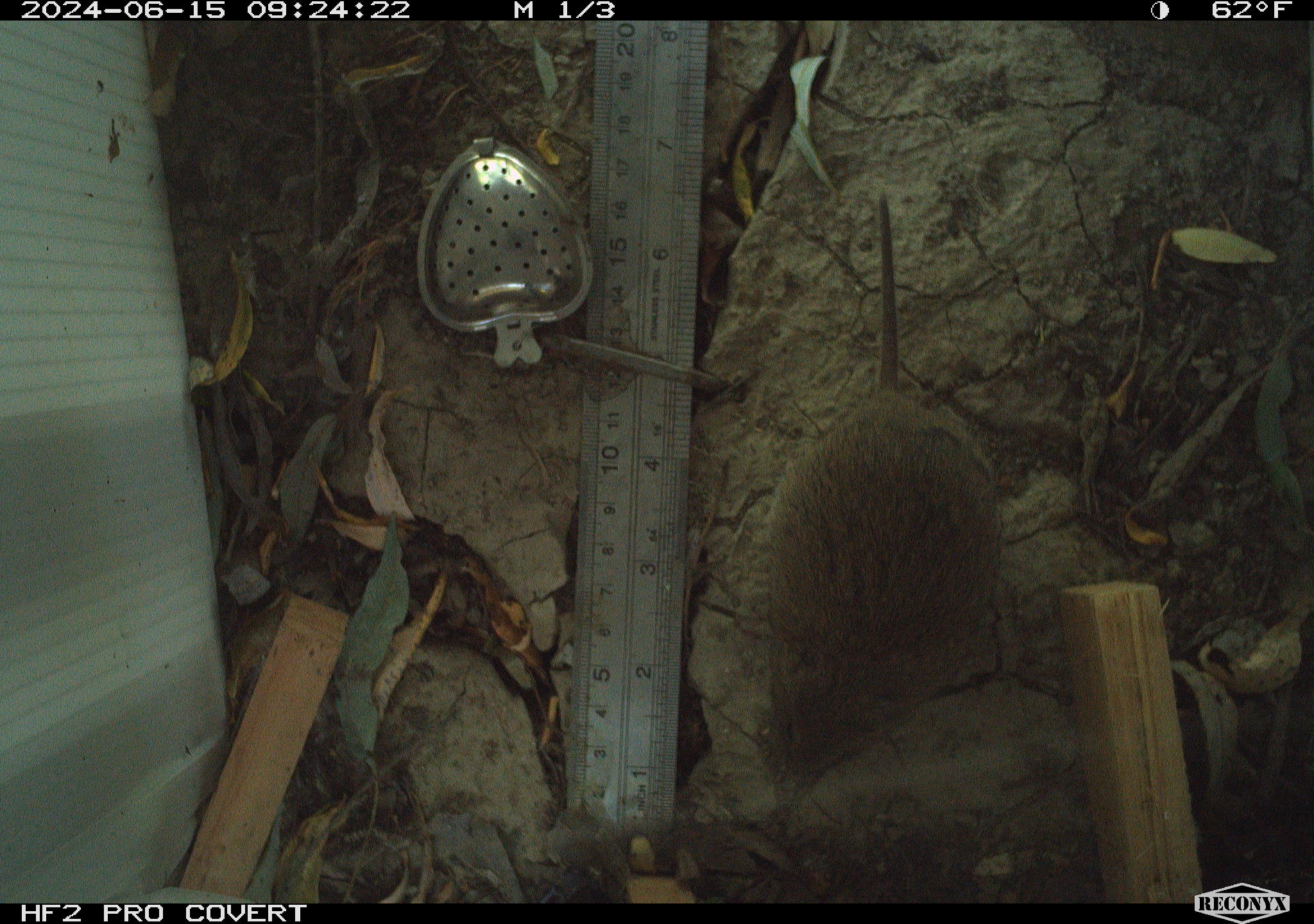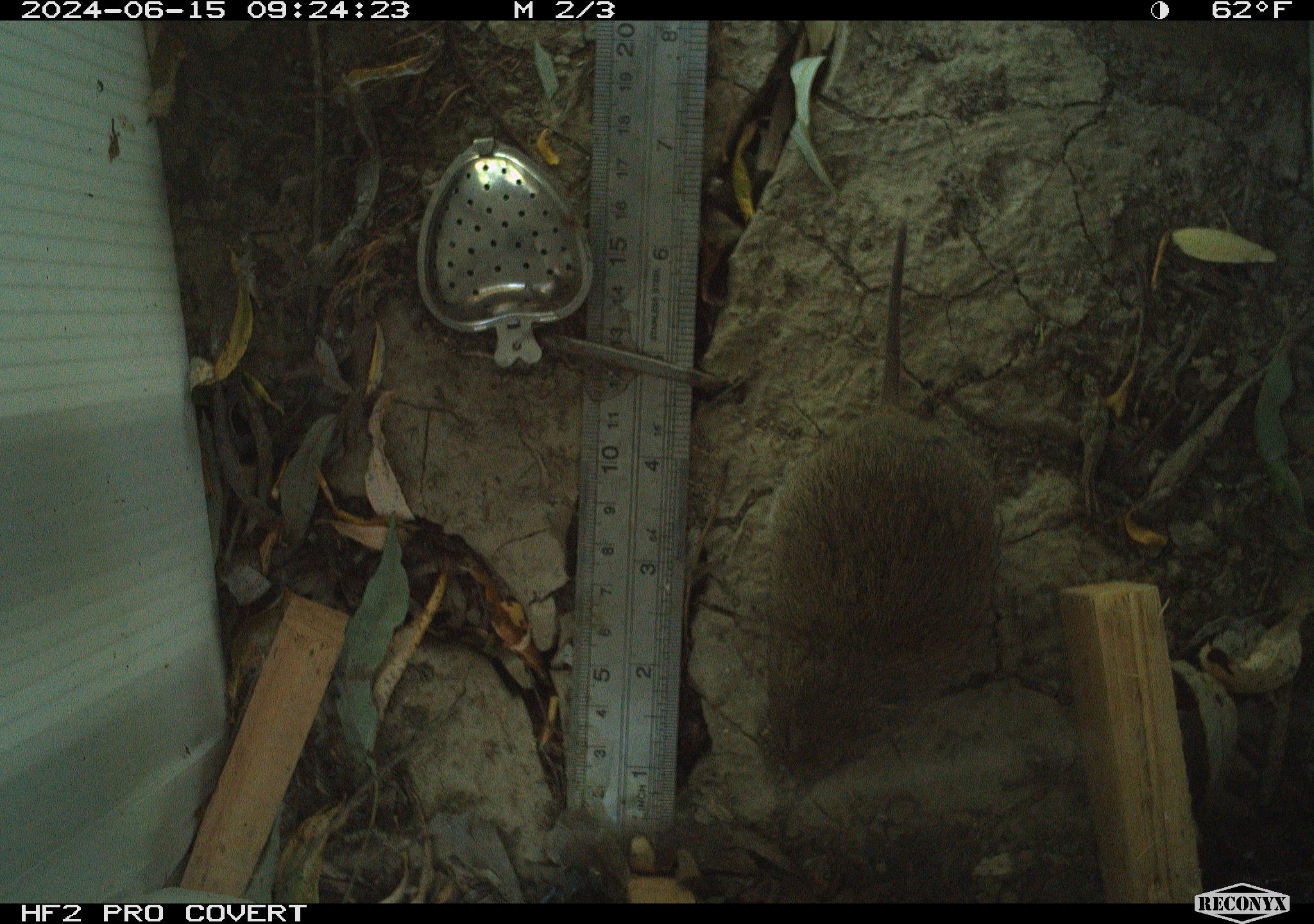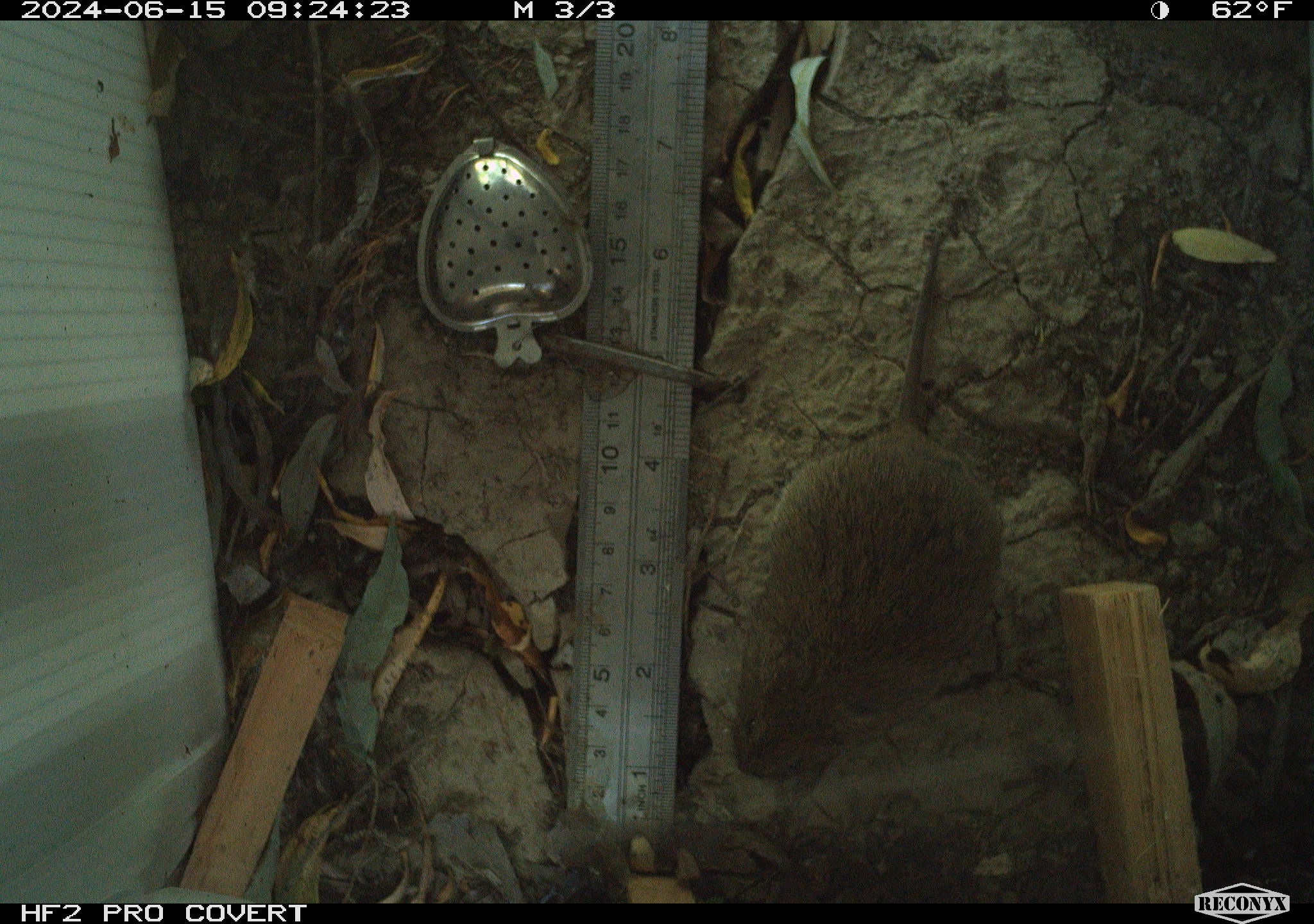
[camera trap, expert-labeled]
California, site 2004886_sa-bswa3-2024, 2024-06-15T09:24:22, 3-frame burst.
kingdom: Animalia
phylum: Chordata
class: Mammalia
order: Rodentia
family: Cricetidae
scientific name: Arvicolinae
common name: voles, lemmings, and muskrats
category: arvicolinae subfamily